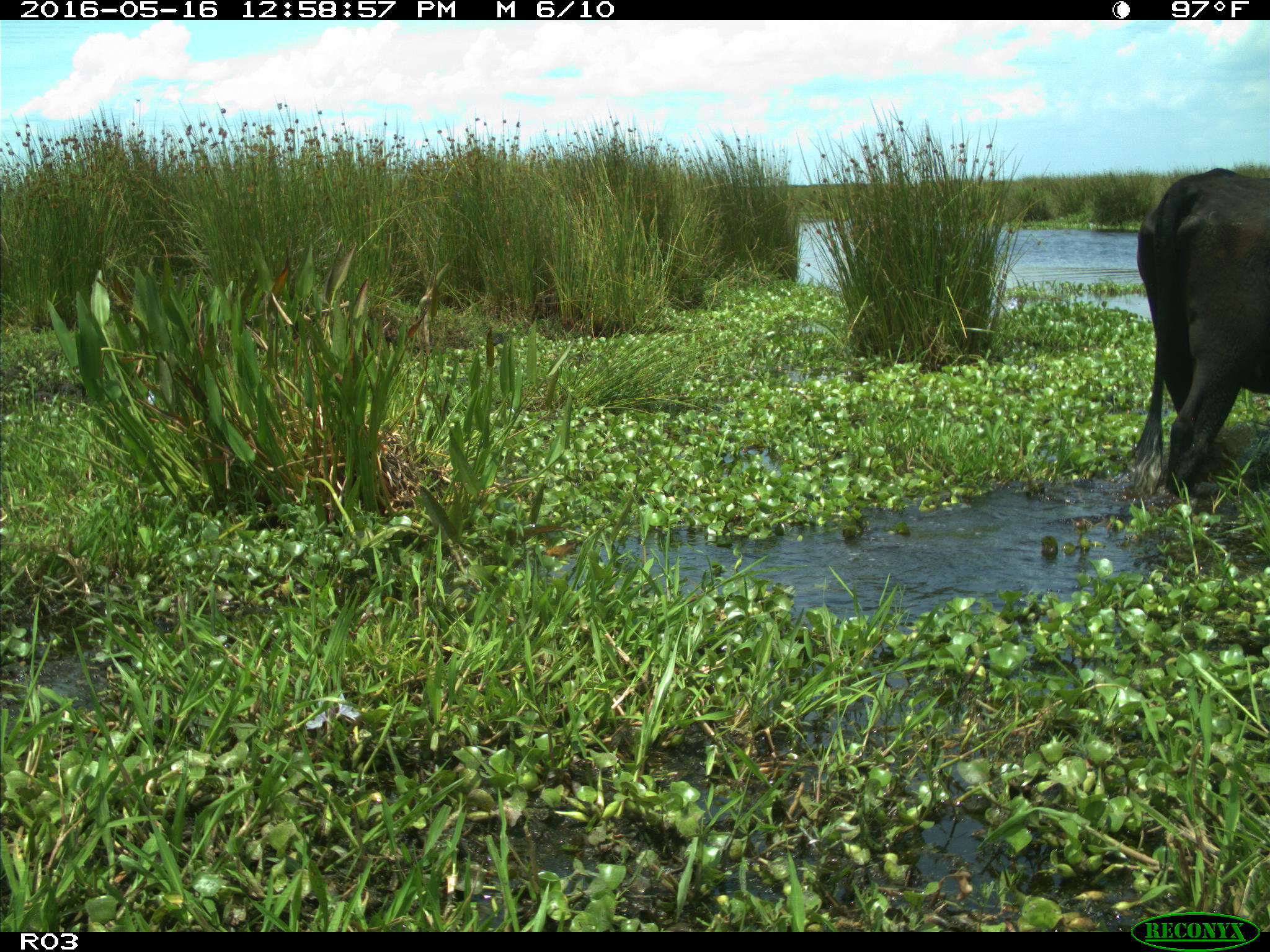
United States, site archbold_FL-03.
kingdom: Animalia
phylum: Chordata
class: Mammalia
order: Artiodactyla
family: Bovidae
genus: Bos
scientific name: Bos taurus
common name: domestic cow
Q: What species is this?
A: Bos taurus (domestic cow).